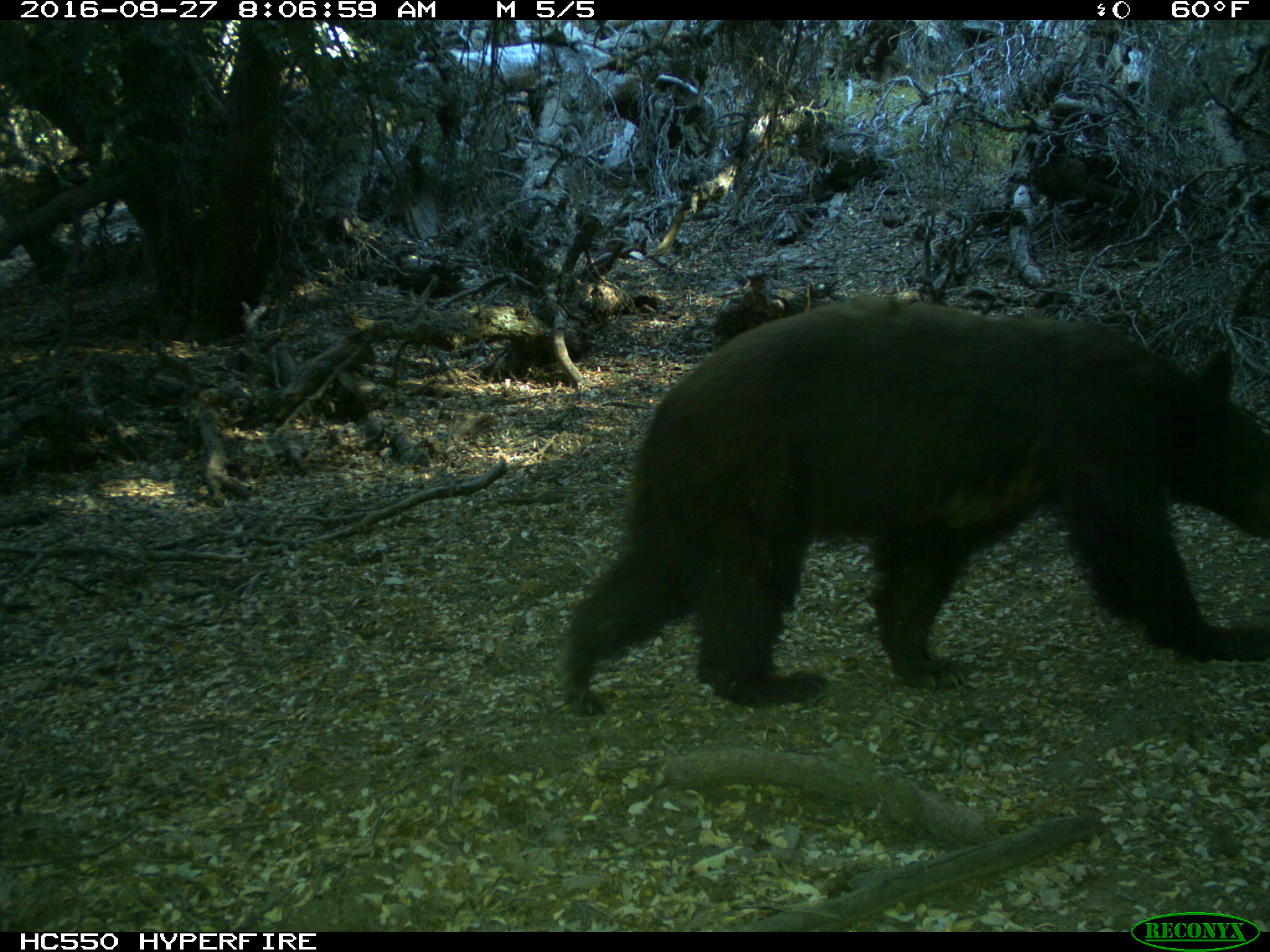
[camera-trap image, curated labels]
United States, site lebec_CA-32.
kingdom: Animalia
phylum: Chordata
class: Mammalia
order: Carnivora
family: Ursidae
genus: Ursus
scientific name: Ursus americanus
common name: american black bear